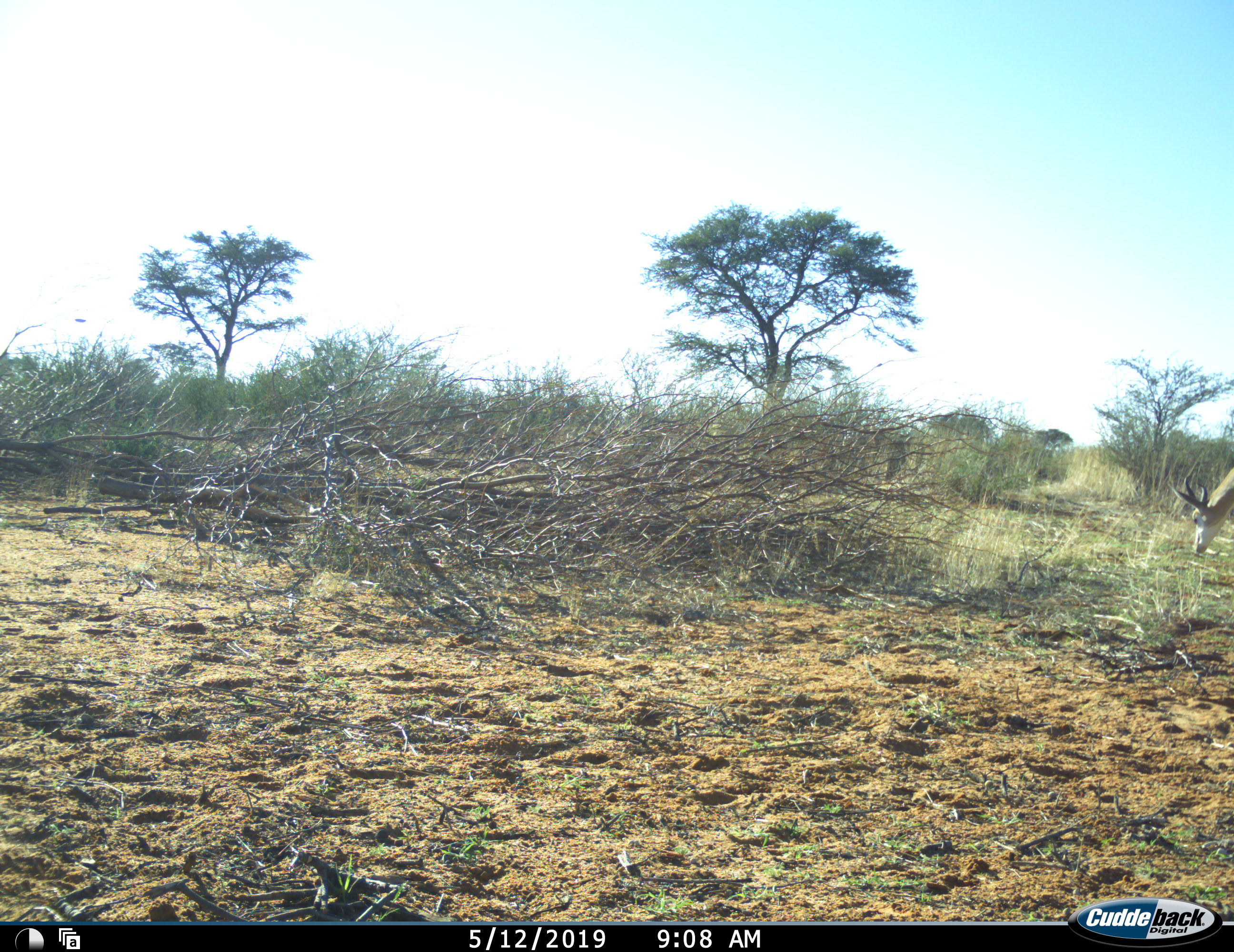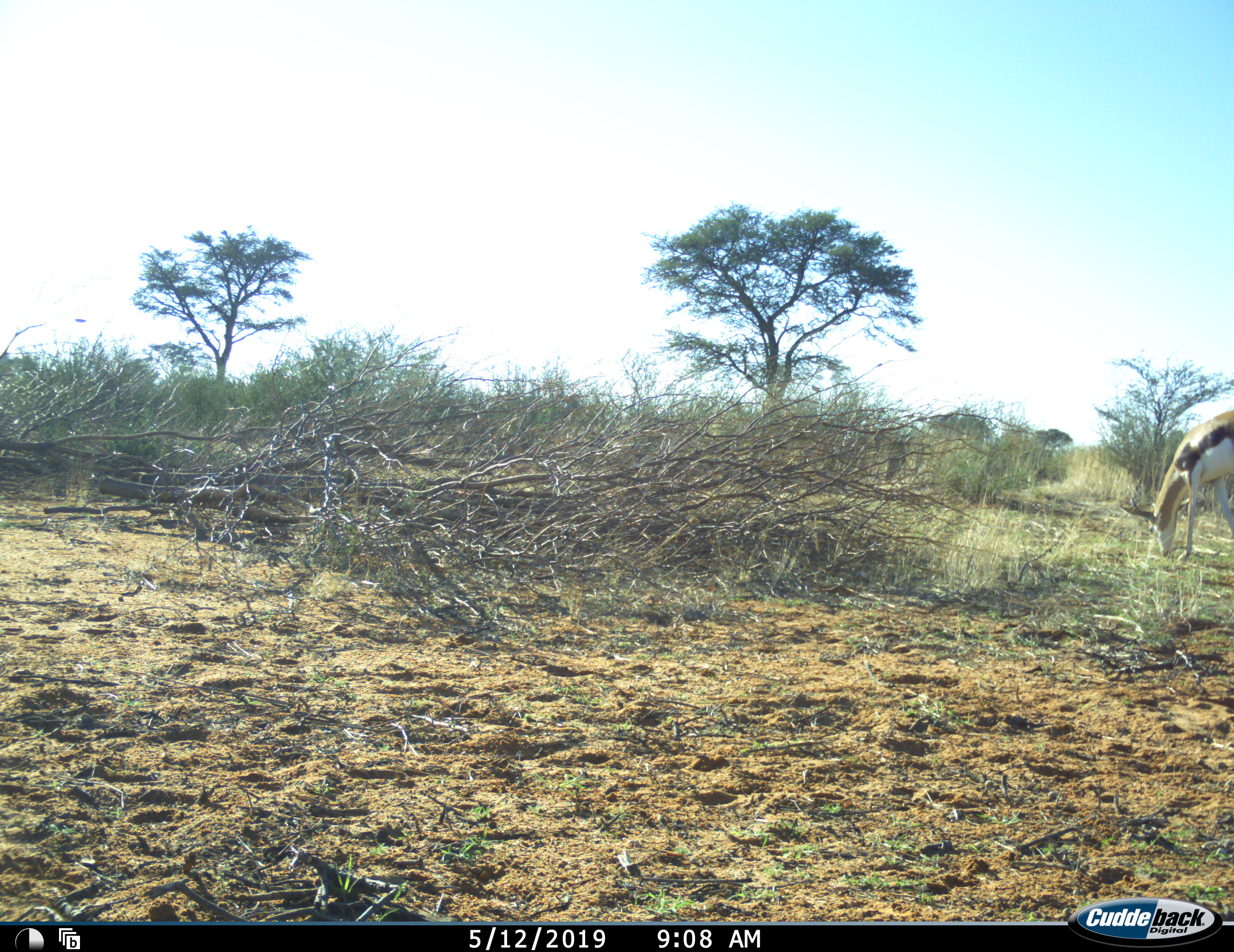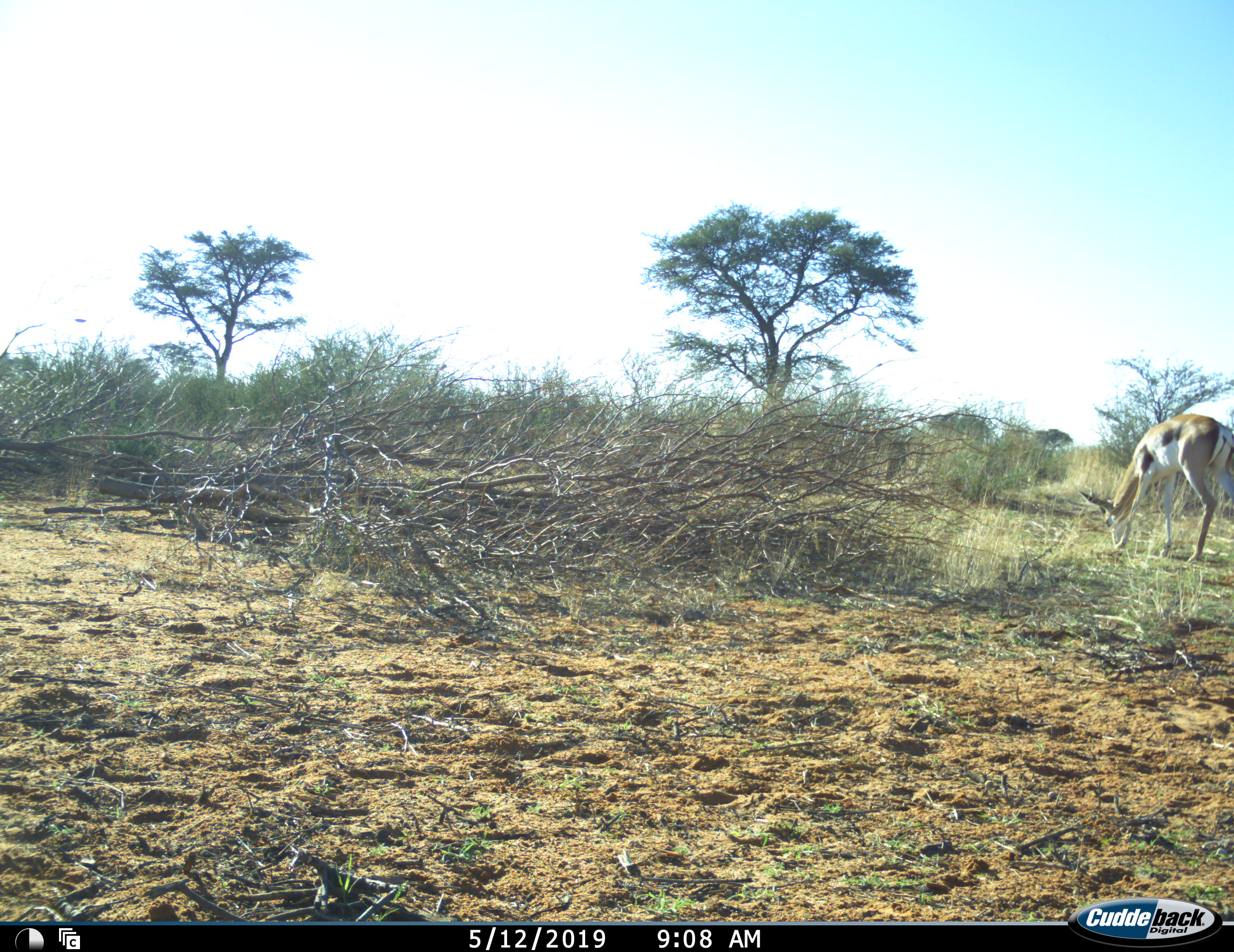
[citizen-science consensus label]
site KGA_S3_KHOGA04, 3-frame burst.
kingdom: Animalia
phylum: Chordata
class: Mammalia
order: Artiodactyla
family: Bovidae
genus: Antidorcas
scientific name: Antidorcas marsupialis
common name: springbok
Springbok (Antidorcas marsupialis), count 1. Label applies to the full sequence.